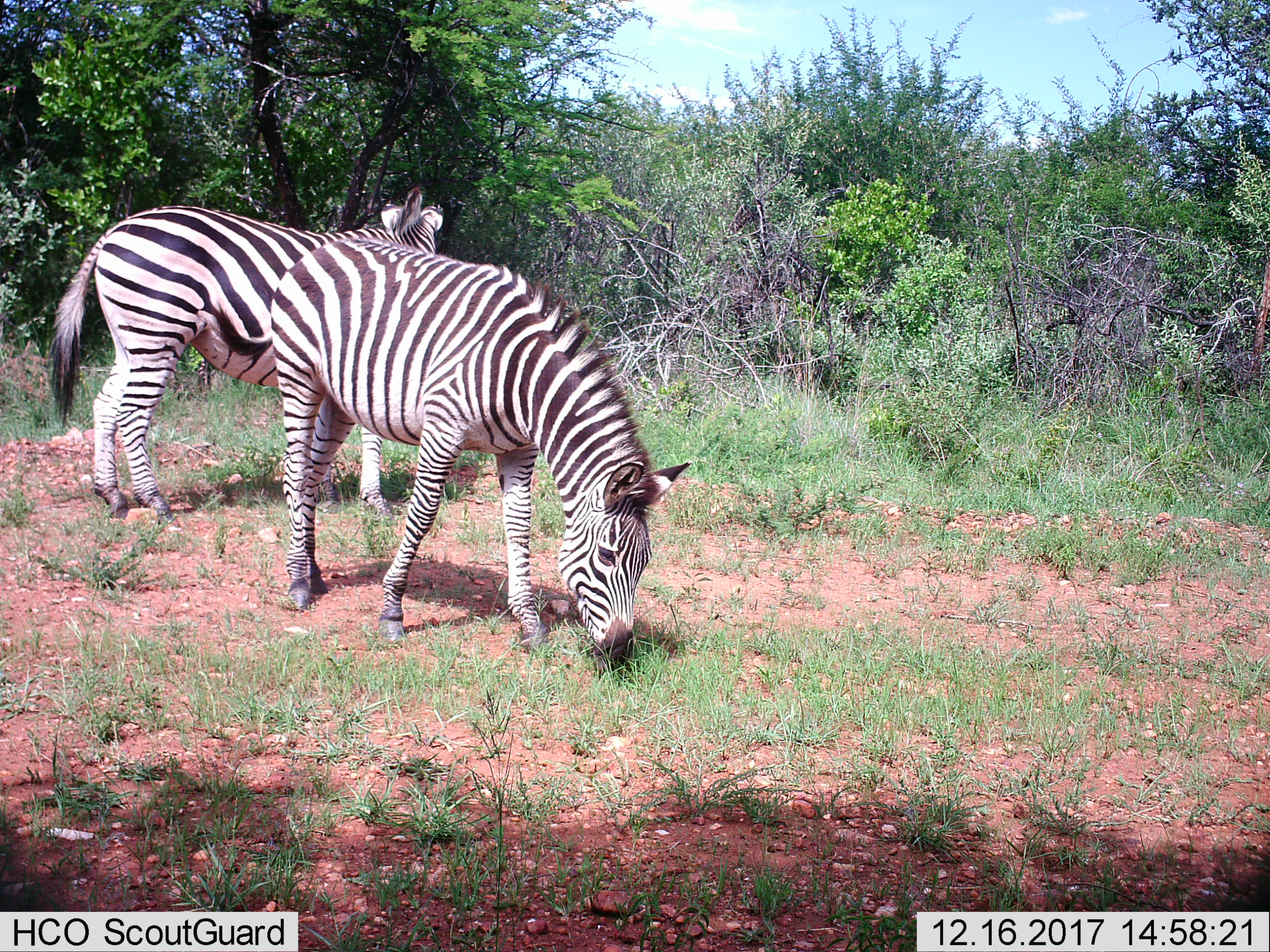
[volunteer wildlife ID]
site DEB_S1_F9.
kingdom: Animalia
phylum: Chordata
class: Mammalia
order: Perissodactyla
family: Equidae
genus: Equus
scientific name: Equus quagga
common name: plains zebra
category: zebraplains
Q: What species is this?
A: Zebraplains (plains zebra) (Equus quagga).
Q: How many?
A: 2.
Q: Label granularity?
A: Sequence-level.